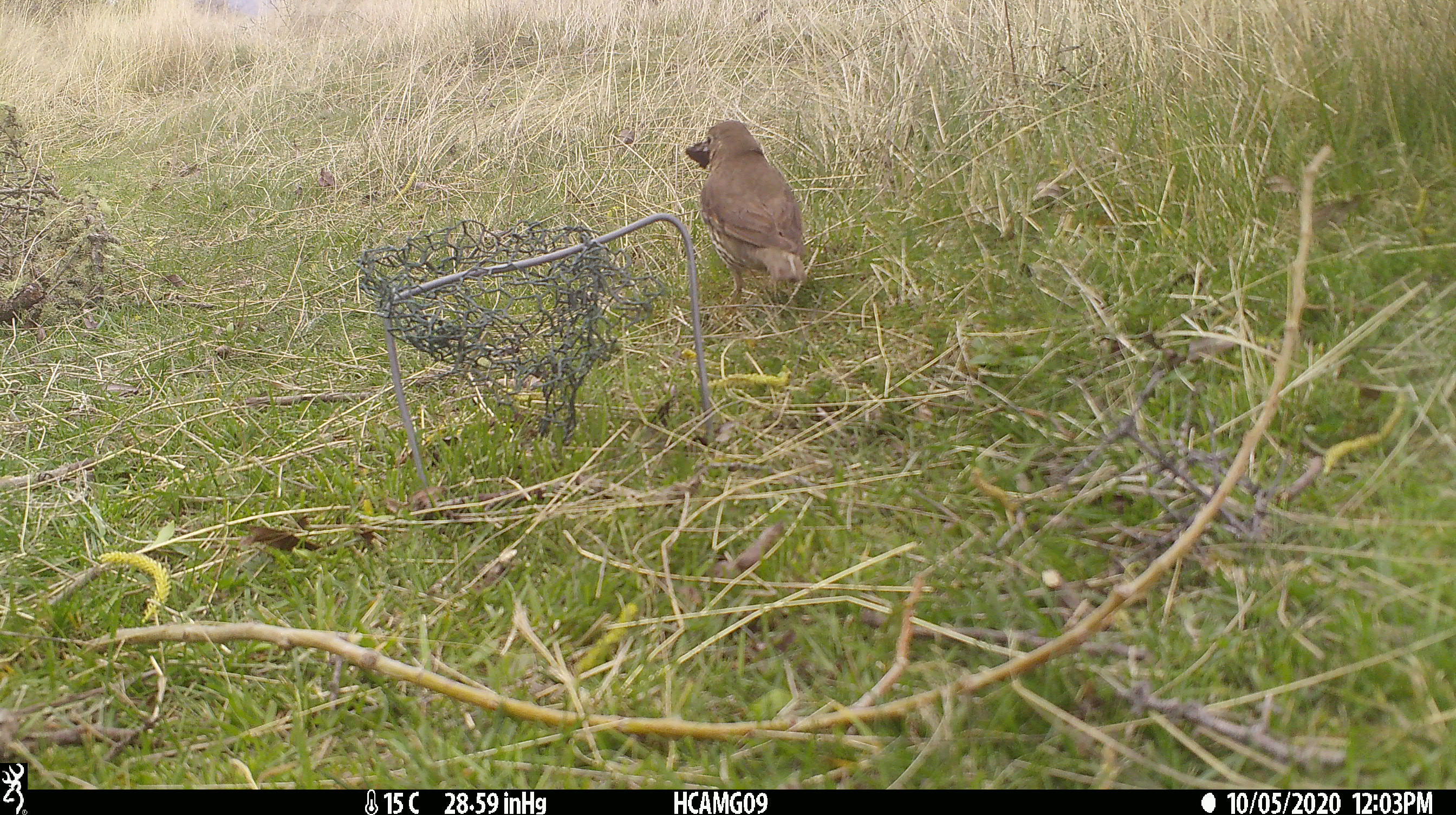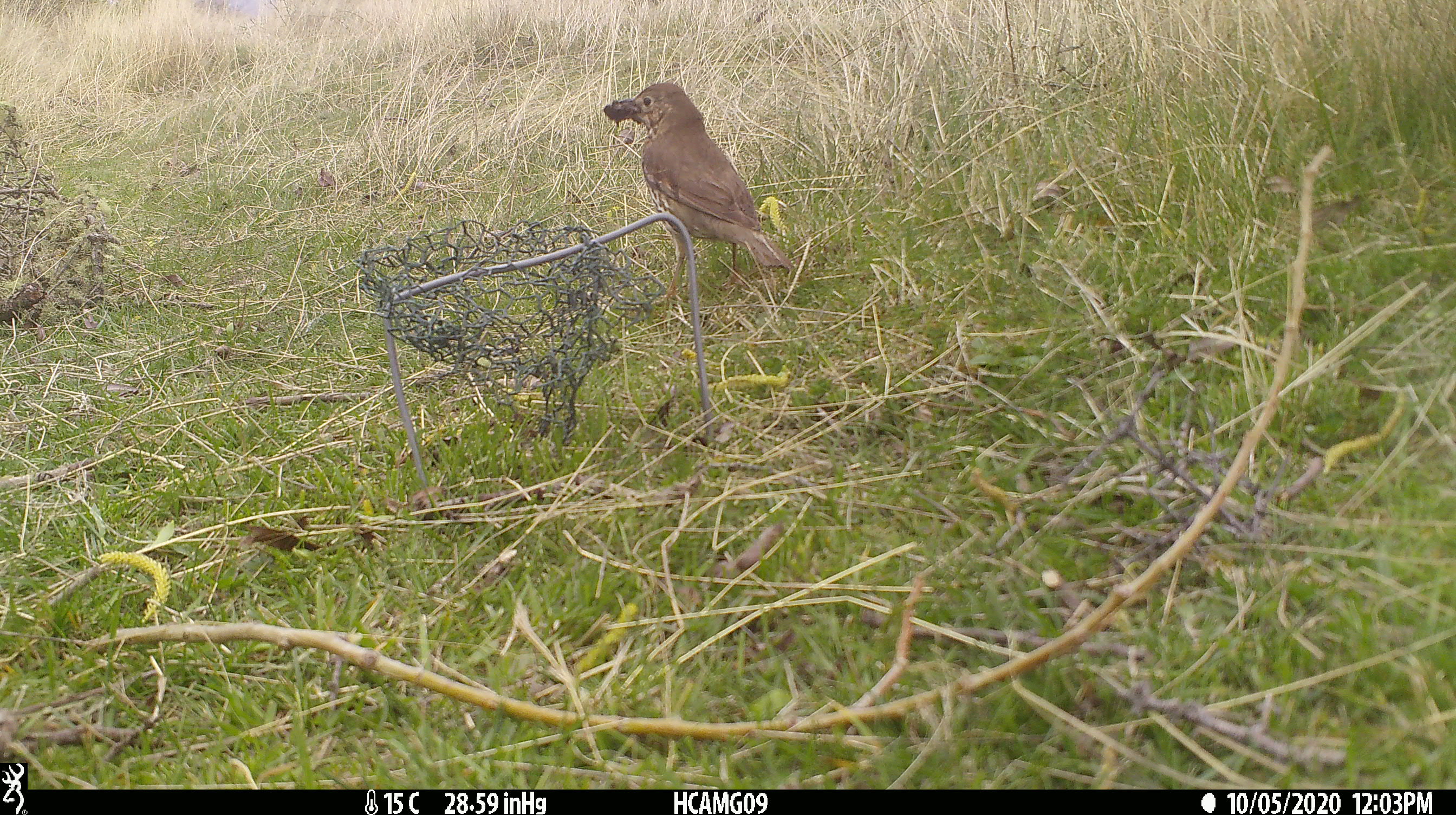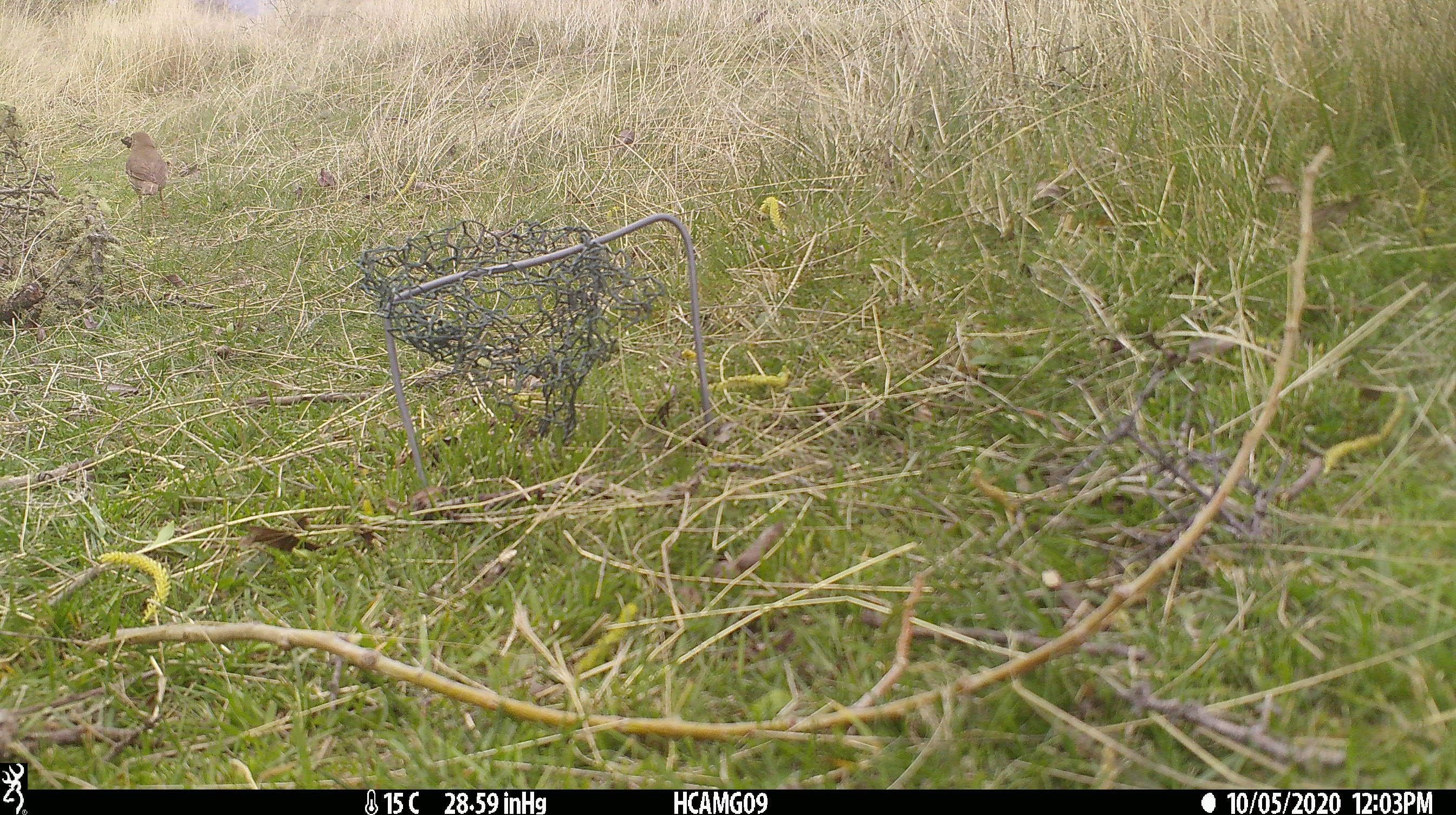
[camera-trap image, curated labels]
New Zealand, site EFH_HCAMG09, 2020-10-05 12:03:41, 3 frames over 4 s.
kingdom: Animalia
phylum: Chordata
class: Aves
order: Passeriformes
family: Turdidae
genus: Turdus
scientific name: Turdus philomelos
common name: song thrush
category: thrush